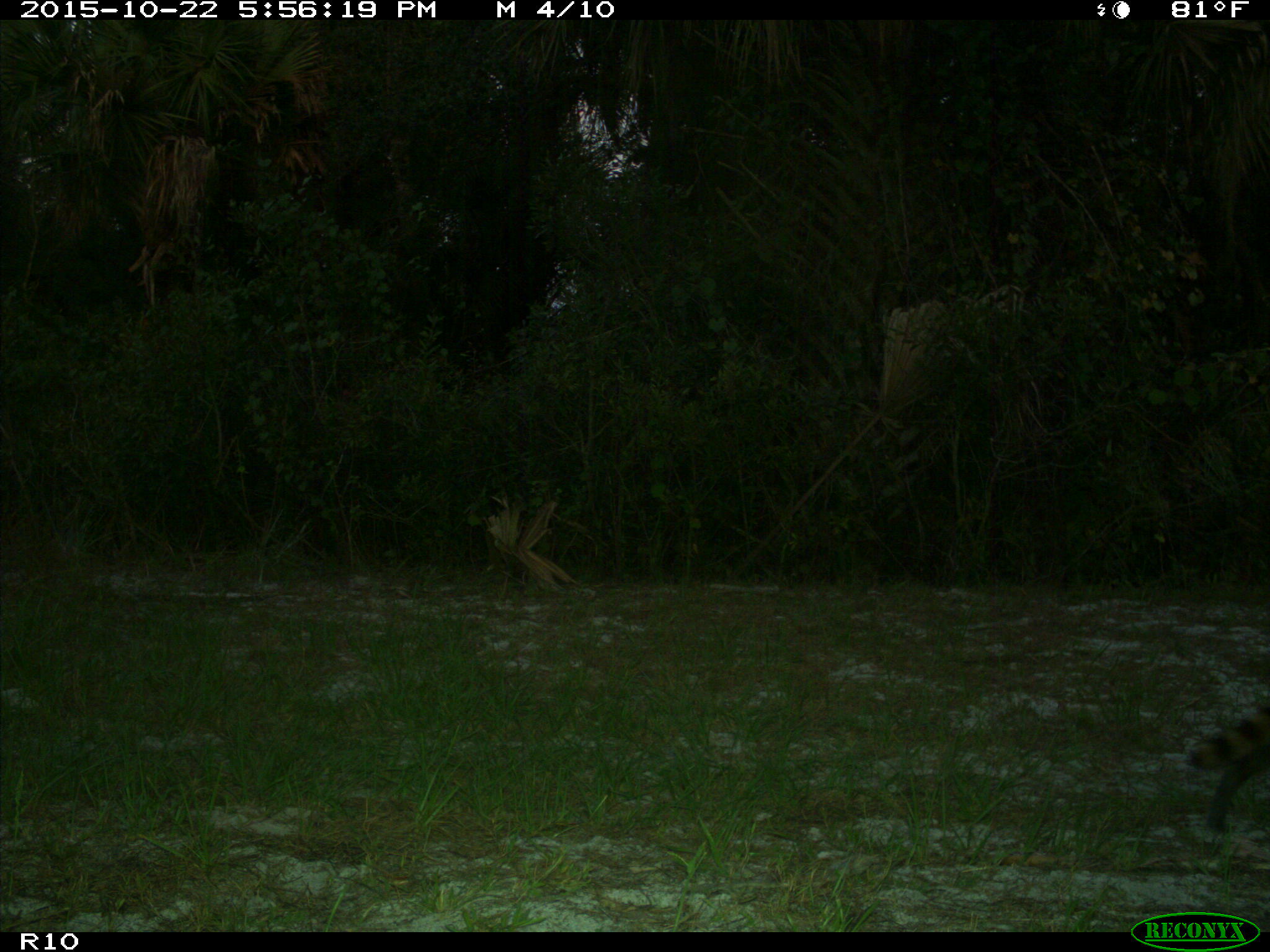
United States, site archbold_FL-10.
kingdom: Animalia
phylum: Chordata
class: Mammalia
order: Carnivora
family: Procyonidae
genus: Procyon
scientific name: Procyon lotor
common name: common raccoon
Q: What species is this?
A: Procyon lotor (common raccoon).